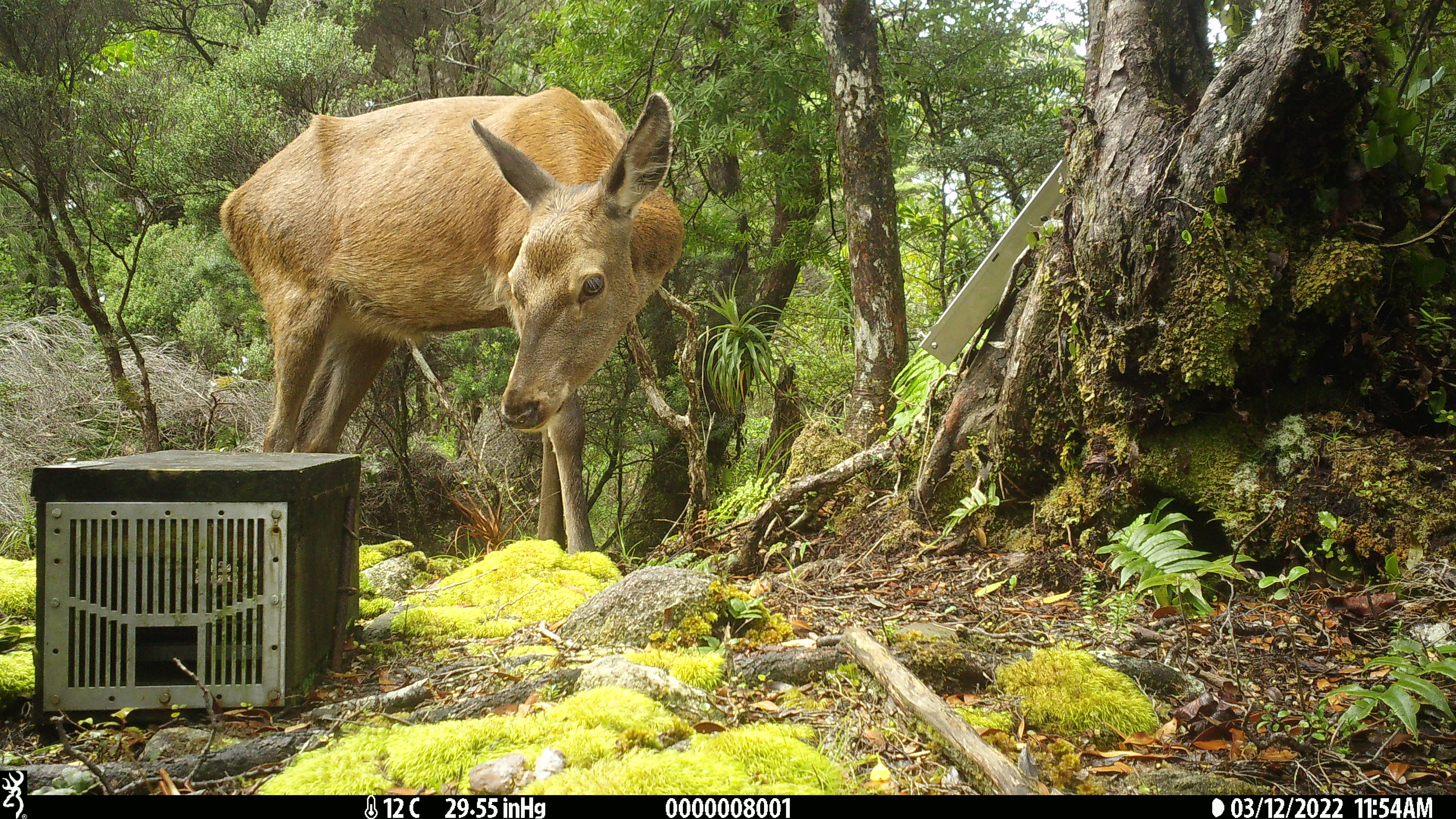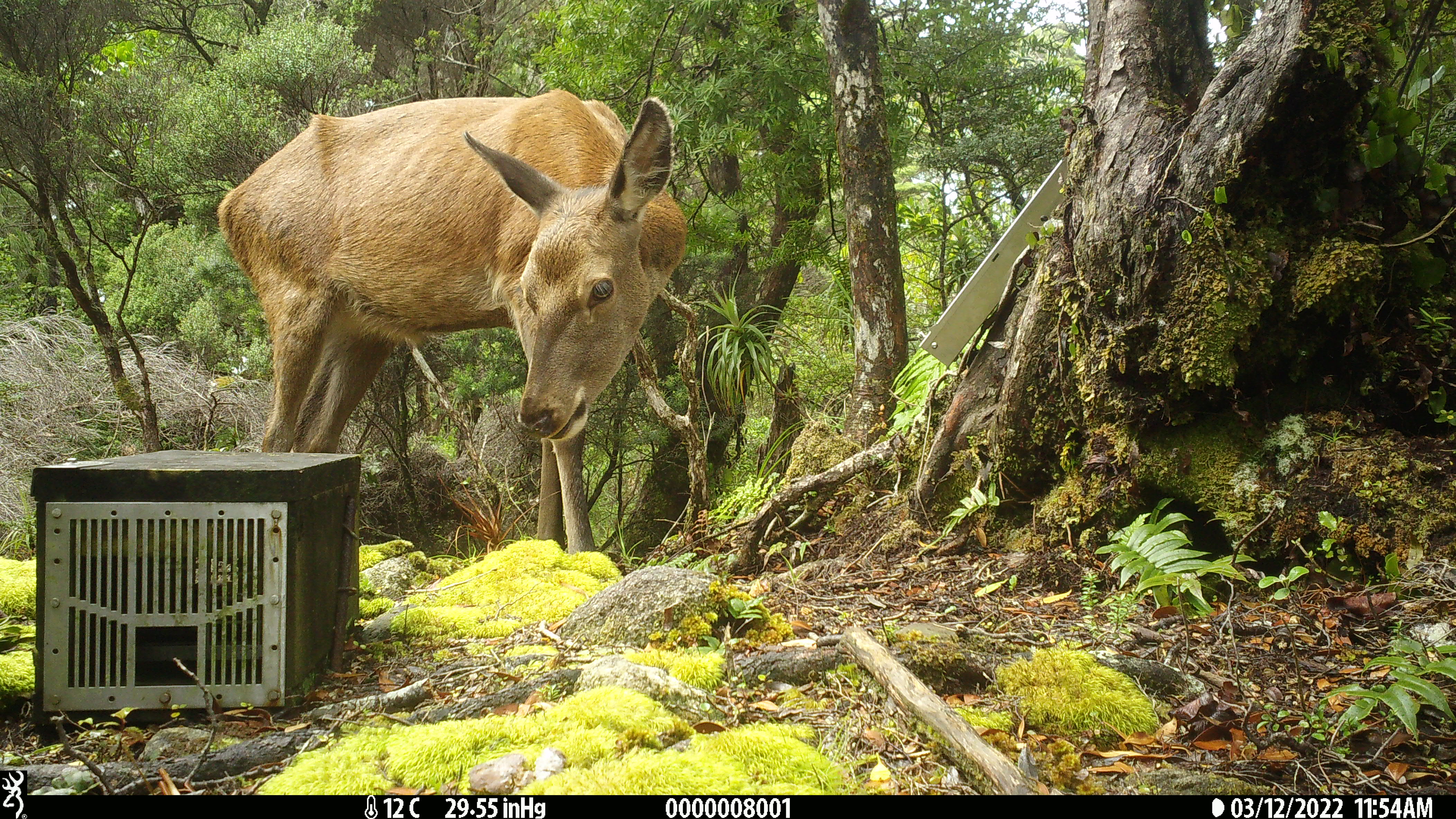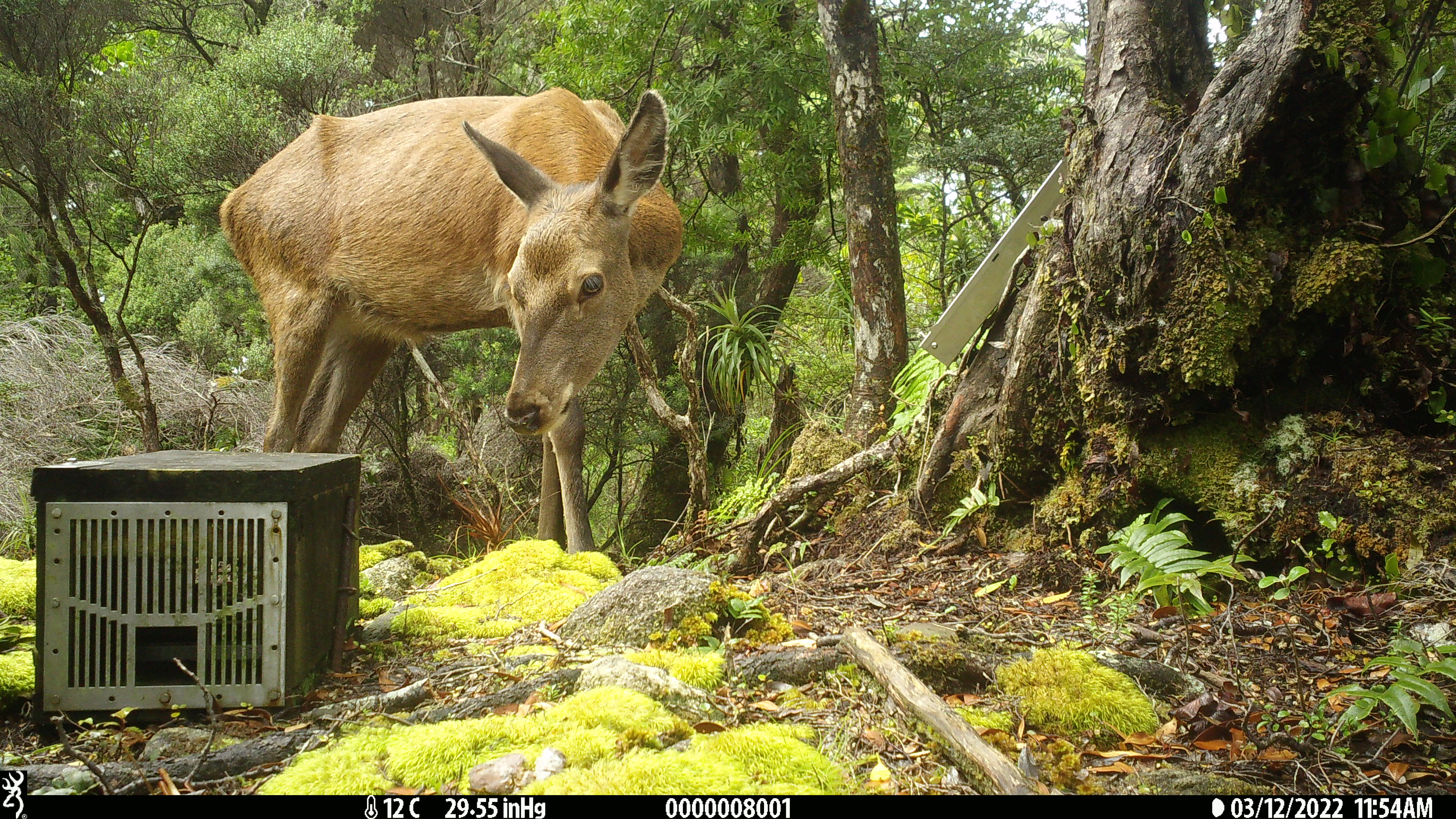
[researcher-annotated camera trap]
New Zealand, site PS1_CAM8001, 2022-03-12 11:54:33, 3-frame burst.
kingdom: Animalia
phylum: Chordata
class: Mammalia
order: Artiodactyla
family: Cervidae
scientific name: Cervidae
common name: deer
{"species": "deer (Cervidae)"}